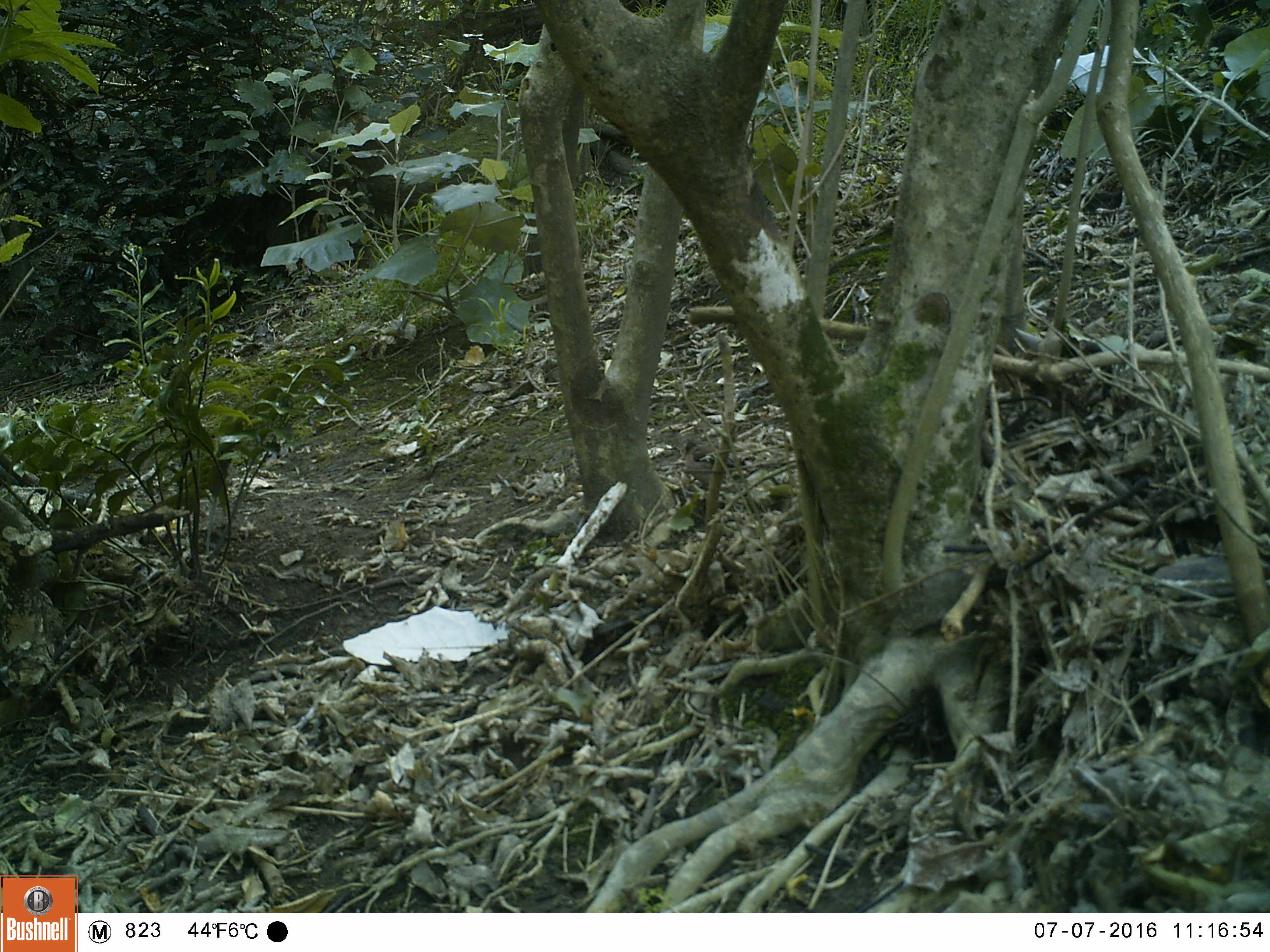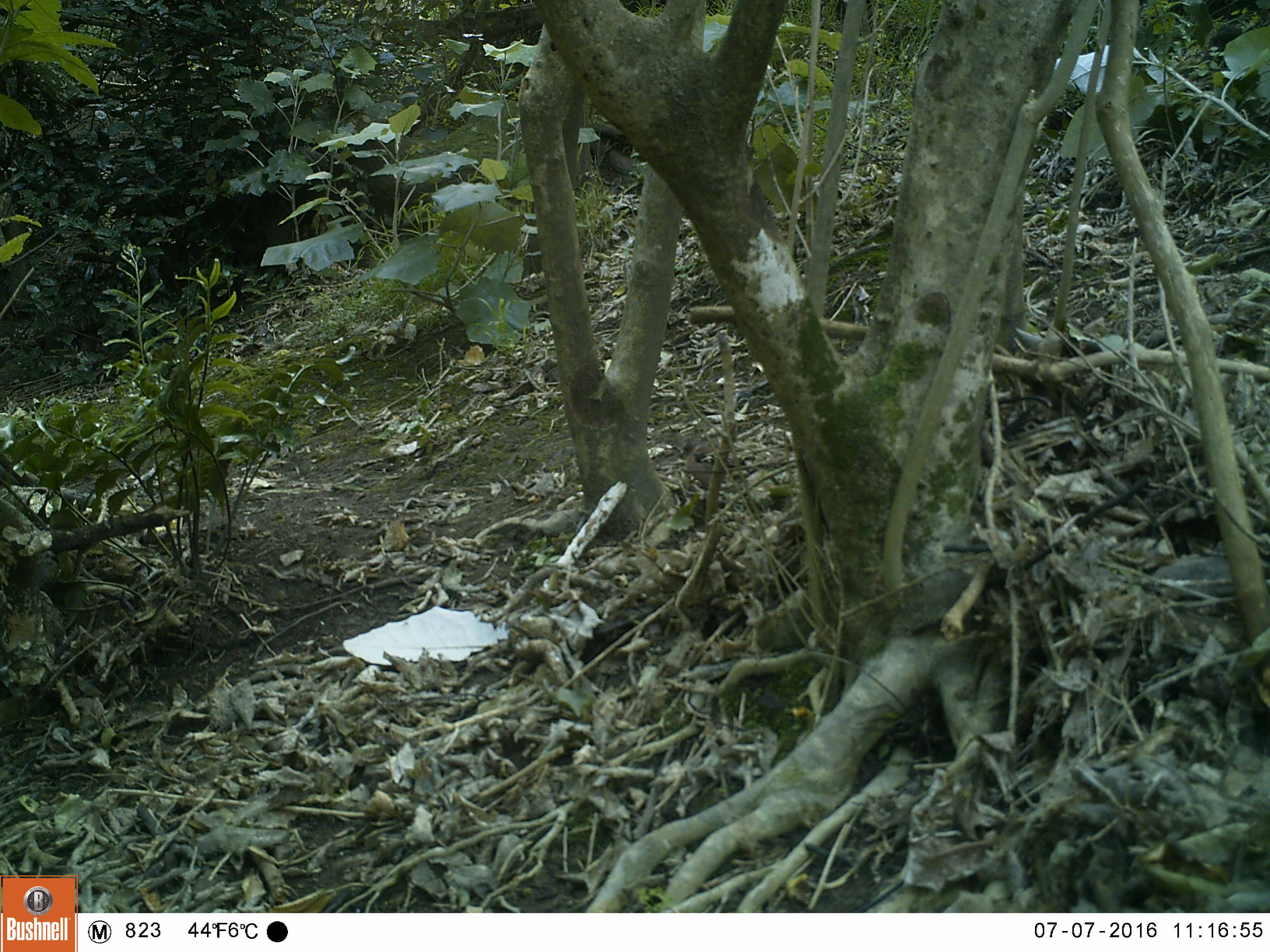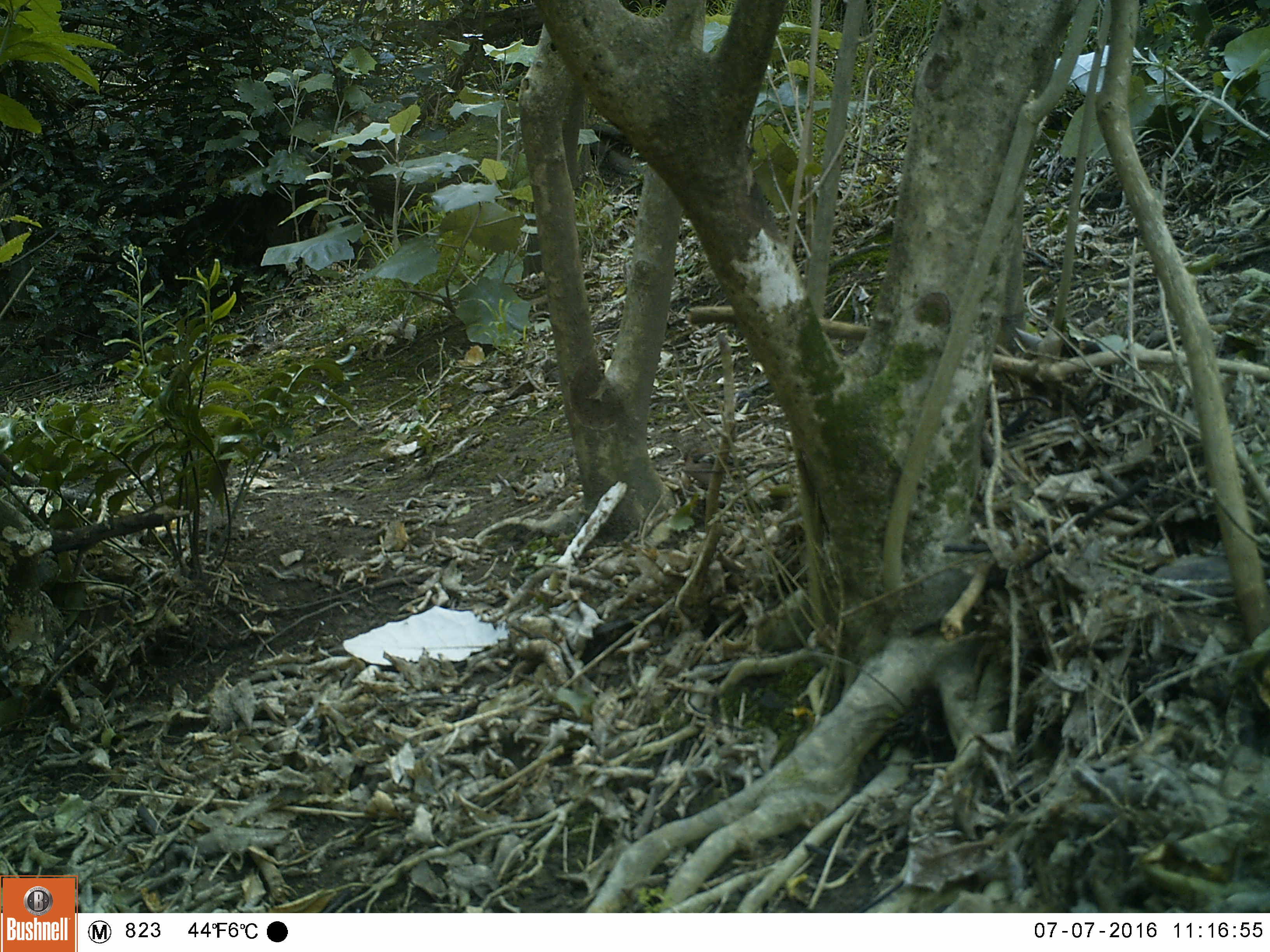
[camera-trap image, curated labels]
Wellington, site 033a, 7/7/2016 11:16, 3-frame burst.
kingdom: Animalia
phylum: Chordata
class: Aves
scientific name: Aves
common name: bird